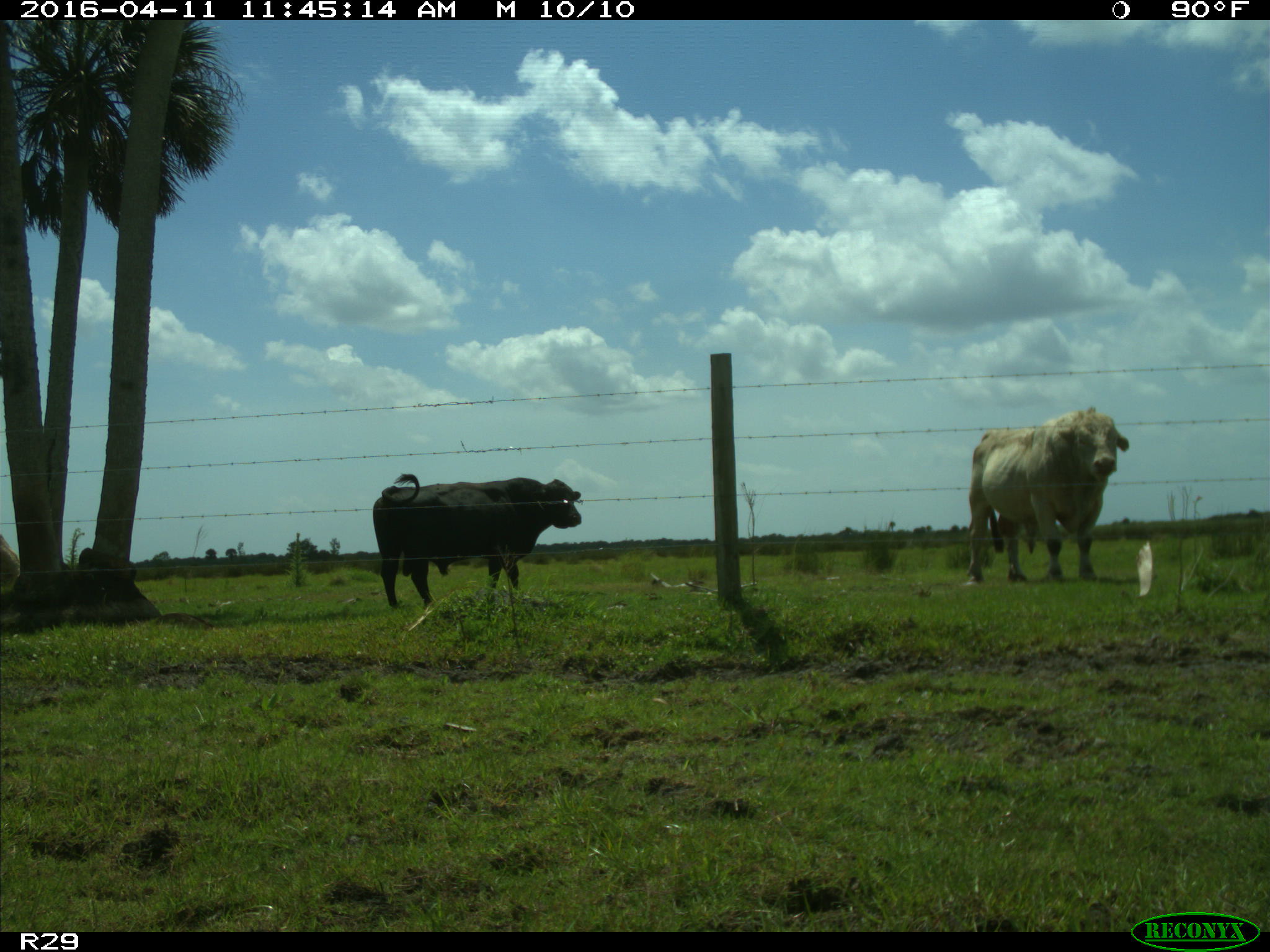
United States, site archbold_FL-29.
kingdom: Animalia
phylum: Chordata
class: Mammalia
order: Artiodactyla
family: Bovidae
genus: Bos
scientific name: Bos taurus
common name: domestic cow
Bos taurus (domestic cow).